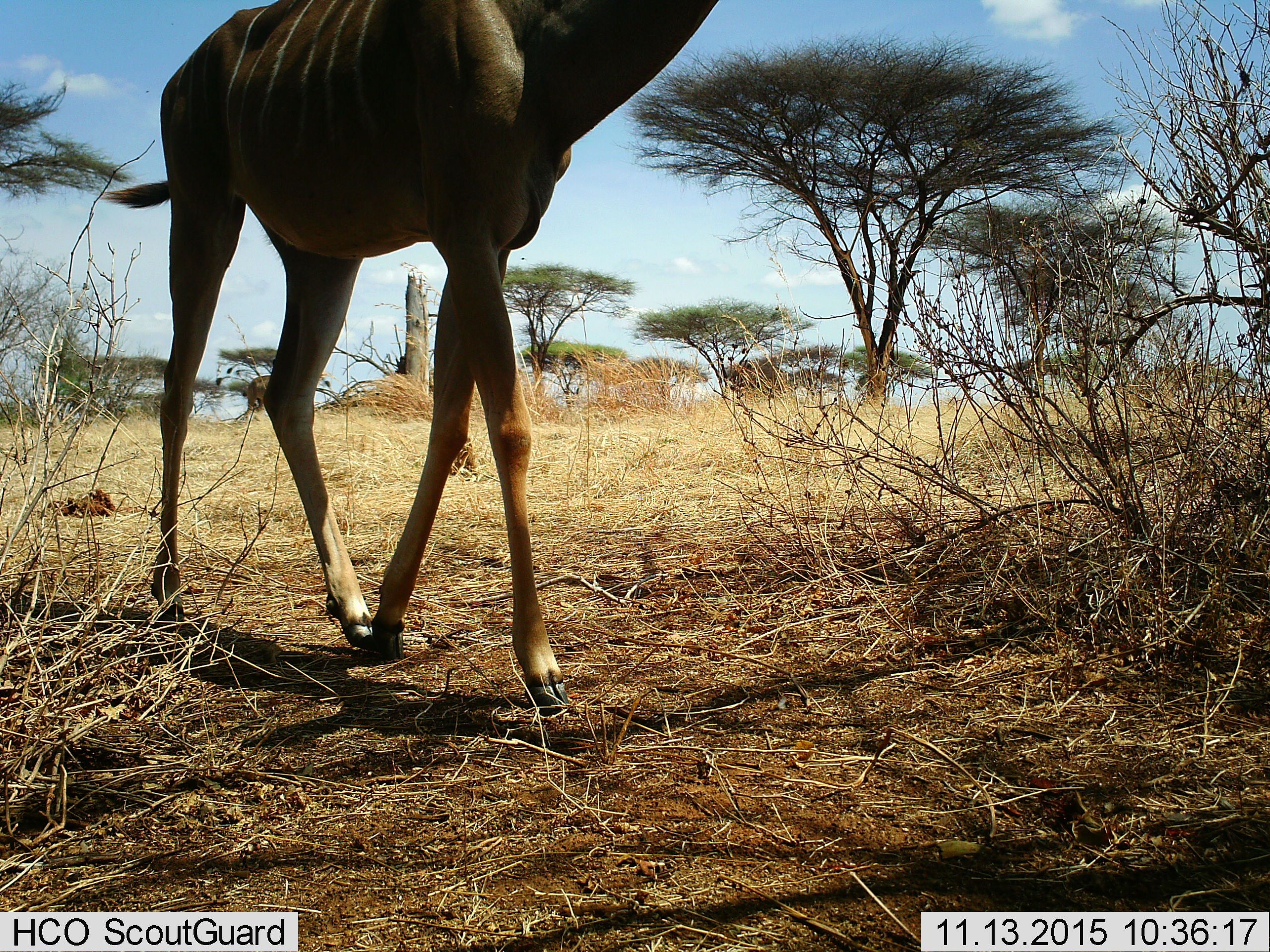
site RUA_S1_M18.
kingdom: Animalia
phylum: Chordata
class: Mammalia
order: Artiodactyla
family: Bovidae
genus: Tragelaphus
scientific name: Tragelaphus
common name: kudu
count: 1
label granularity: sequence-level